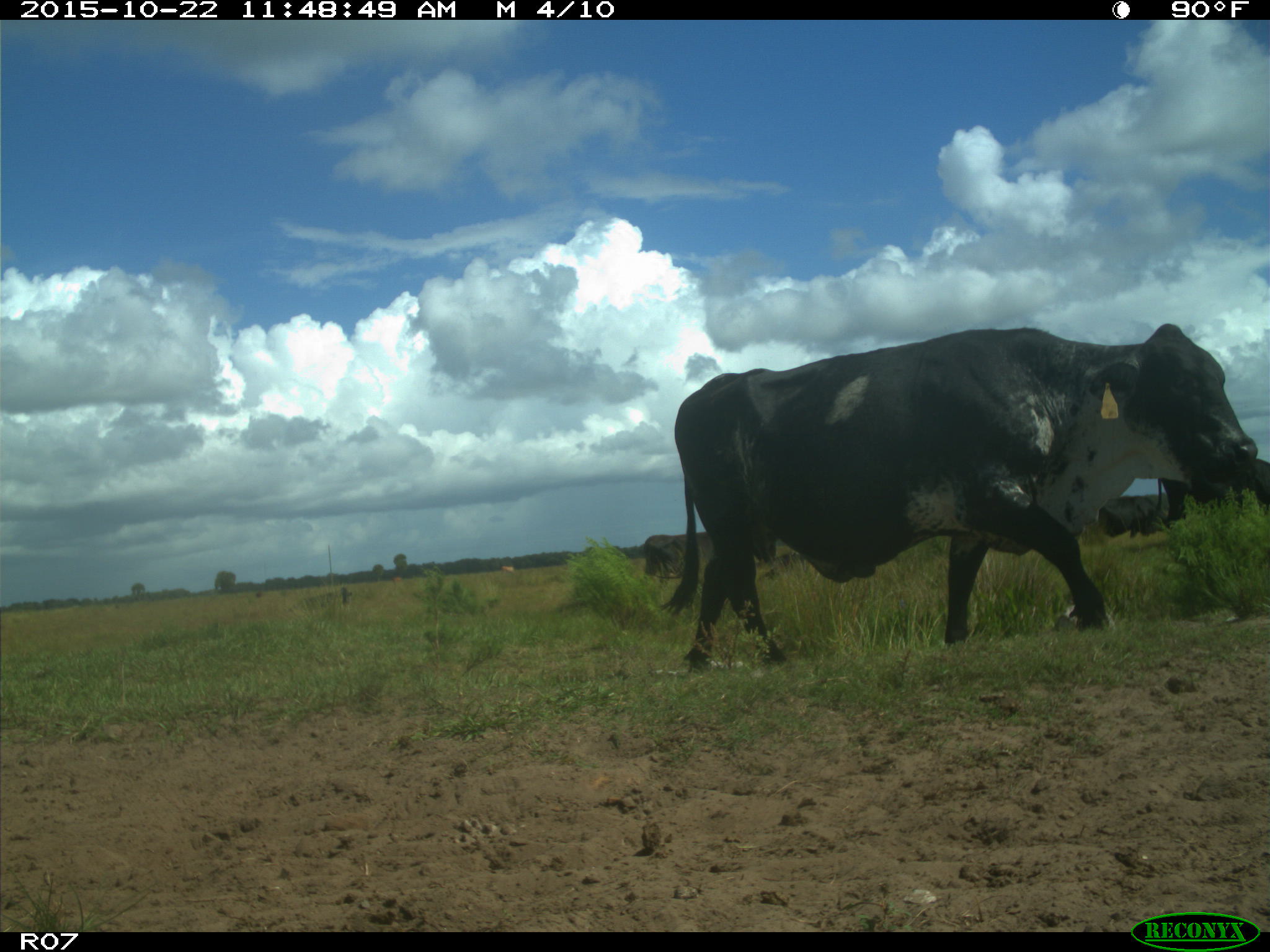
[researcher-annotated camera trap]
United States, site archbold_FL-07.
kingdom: Animalia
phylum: Chordata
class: Mammalia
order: Artiodactyla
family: Bovidae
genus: Bos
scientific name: Bos taurus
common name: domestic cow